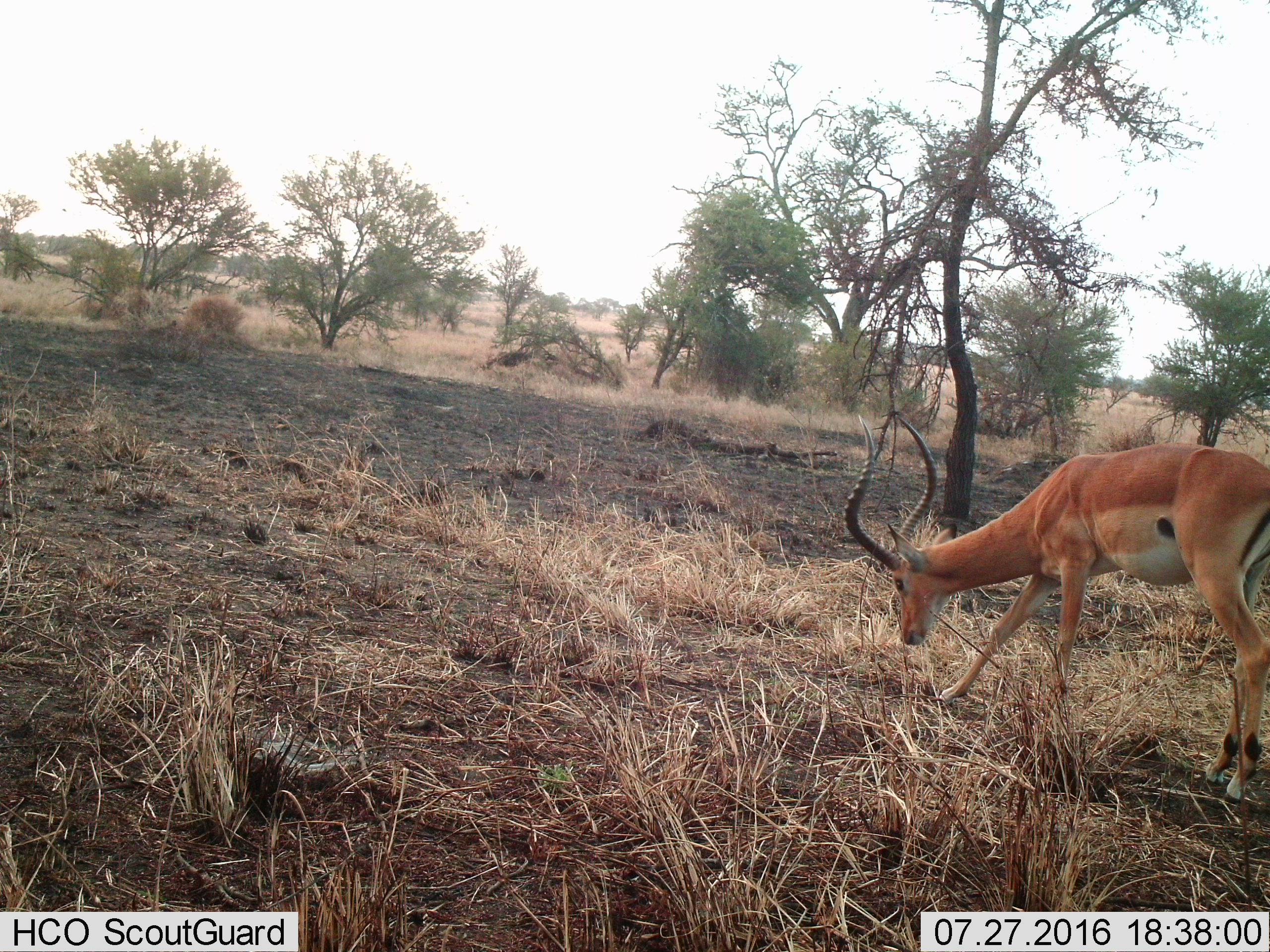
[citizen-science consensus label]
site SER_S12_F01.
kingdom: Animalia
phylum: Chordata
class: Mammalia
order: Artiodactyla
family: Bovidae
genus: Aepyceros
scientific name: Aepyceros melampus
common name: impala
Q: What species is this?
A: Impala (Aepyceros melampus).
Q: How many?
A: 1.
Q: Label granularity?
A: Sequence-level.